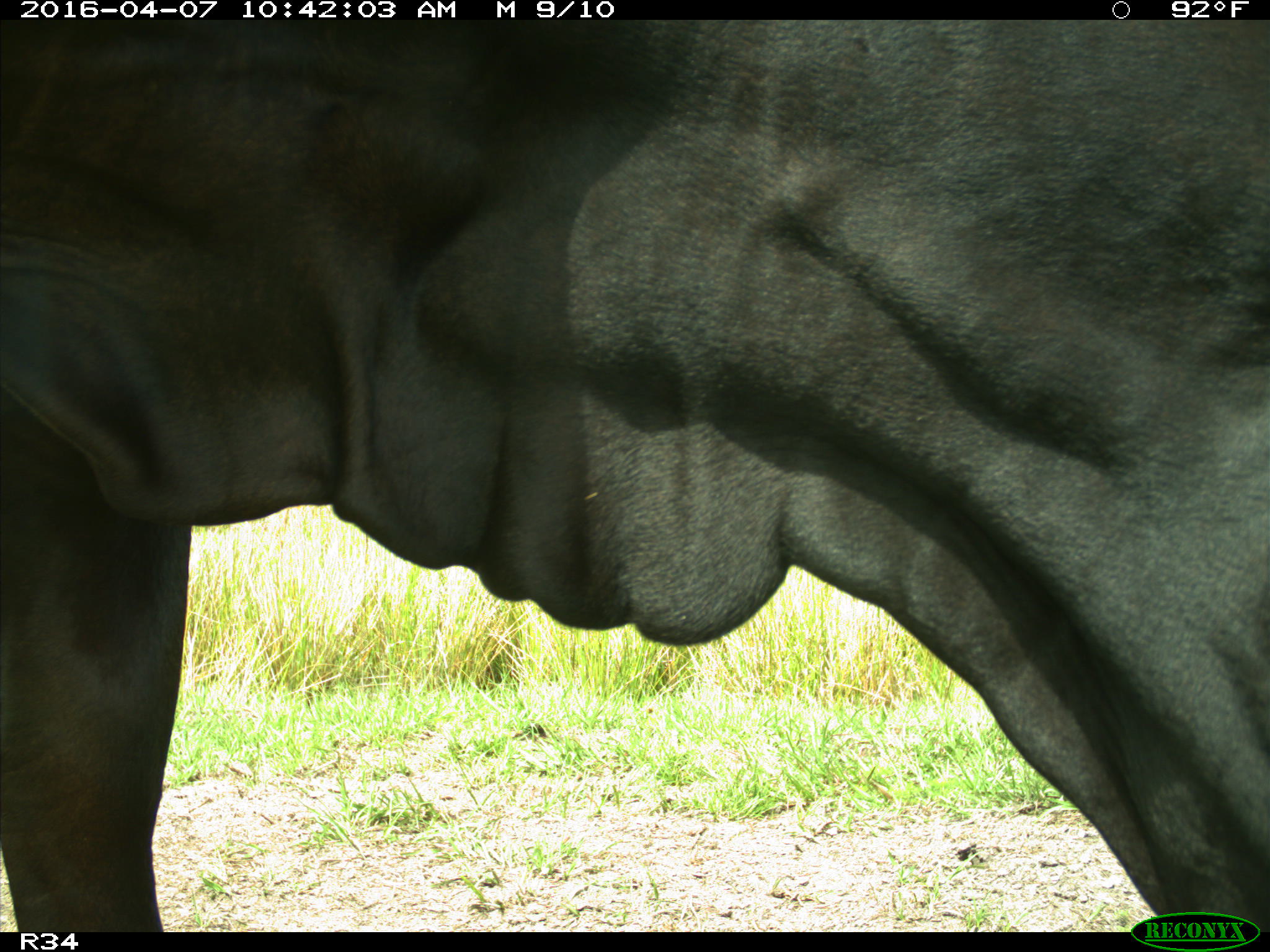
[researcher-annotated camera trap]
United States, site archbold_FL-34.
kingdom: Animalia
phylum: Chordata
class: Mammalia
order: Artiodactyla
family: Bovidae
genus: Bos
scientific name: Bos taurus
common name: domestic cow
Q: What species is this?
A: Bos taurus (domestic cow).